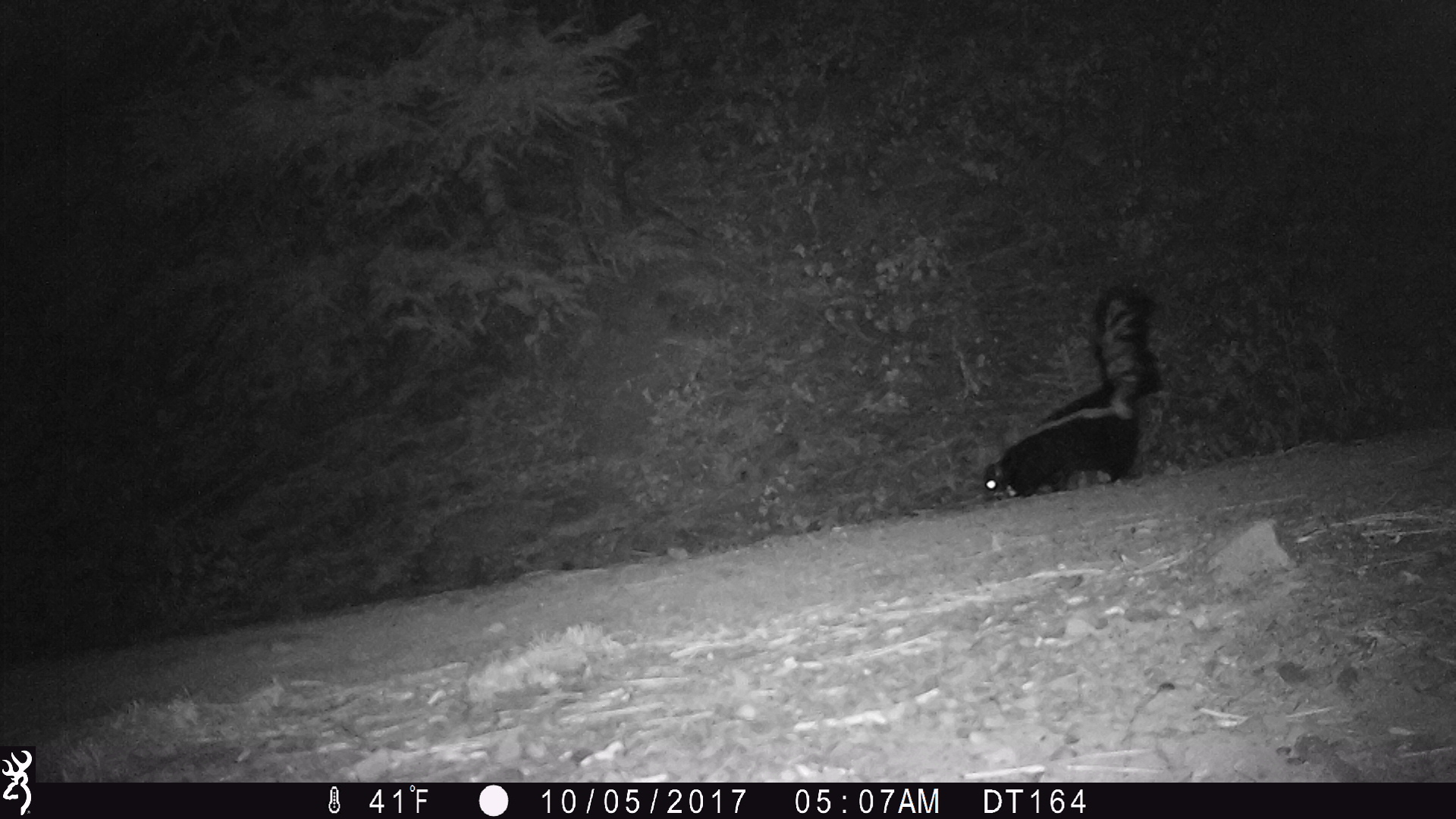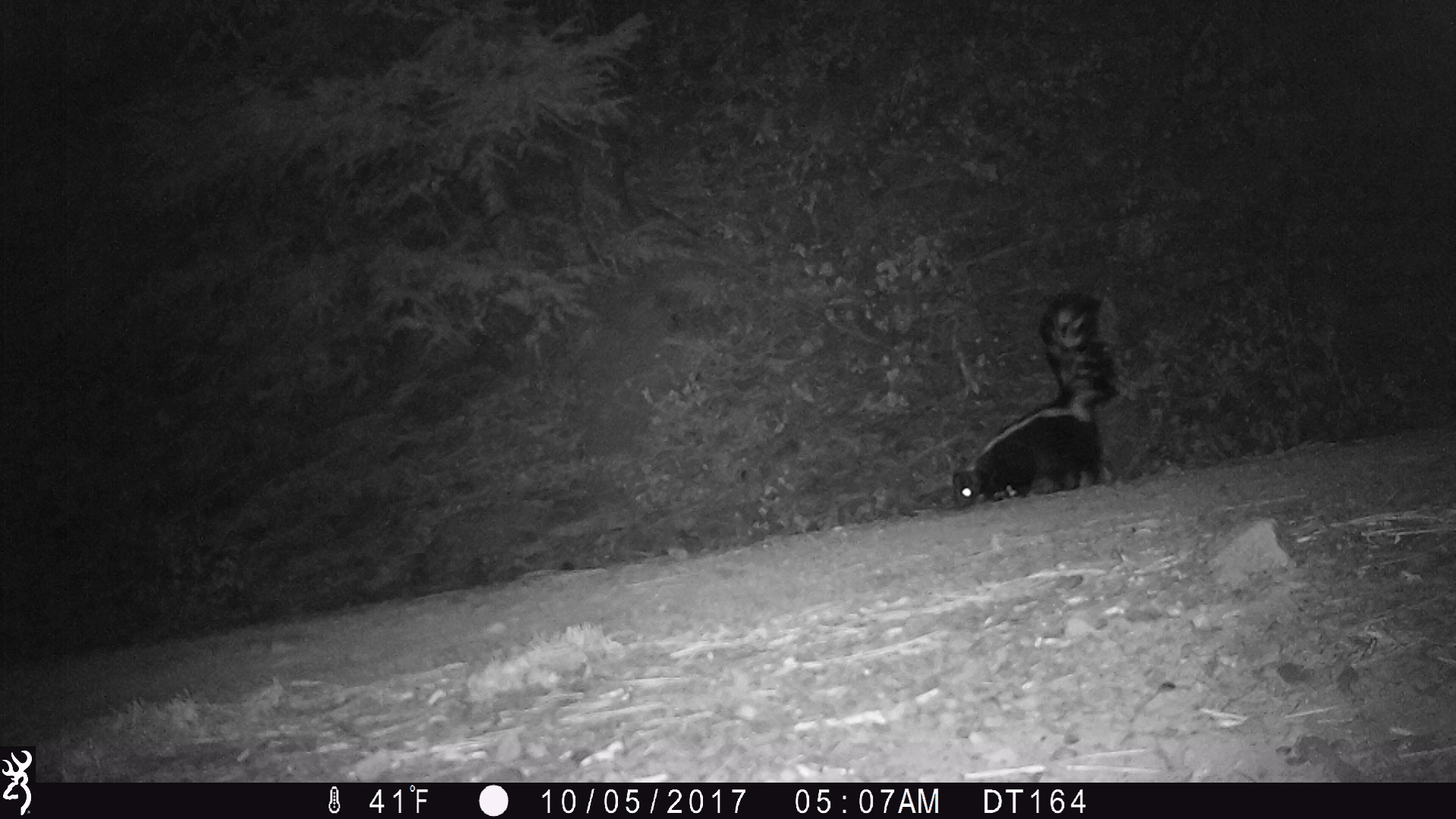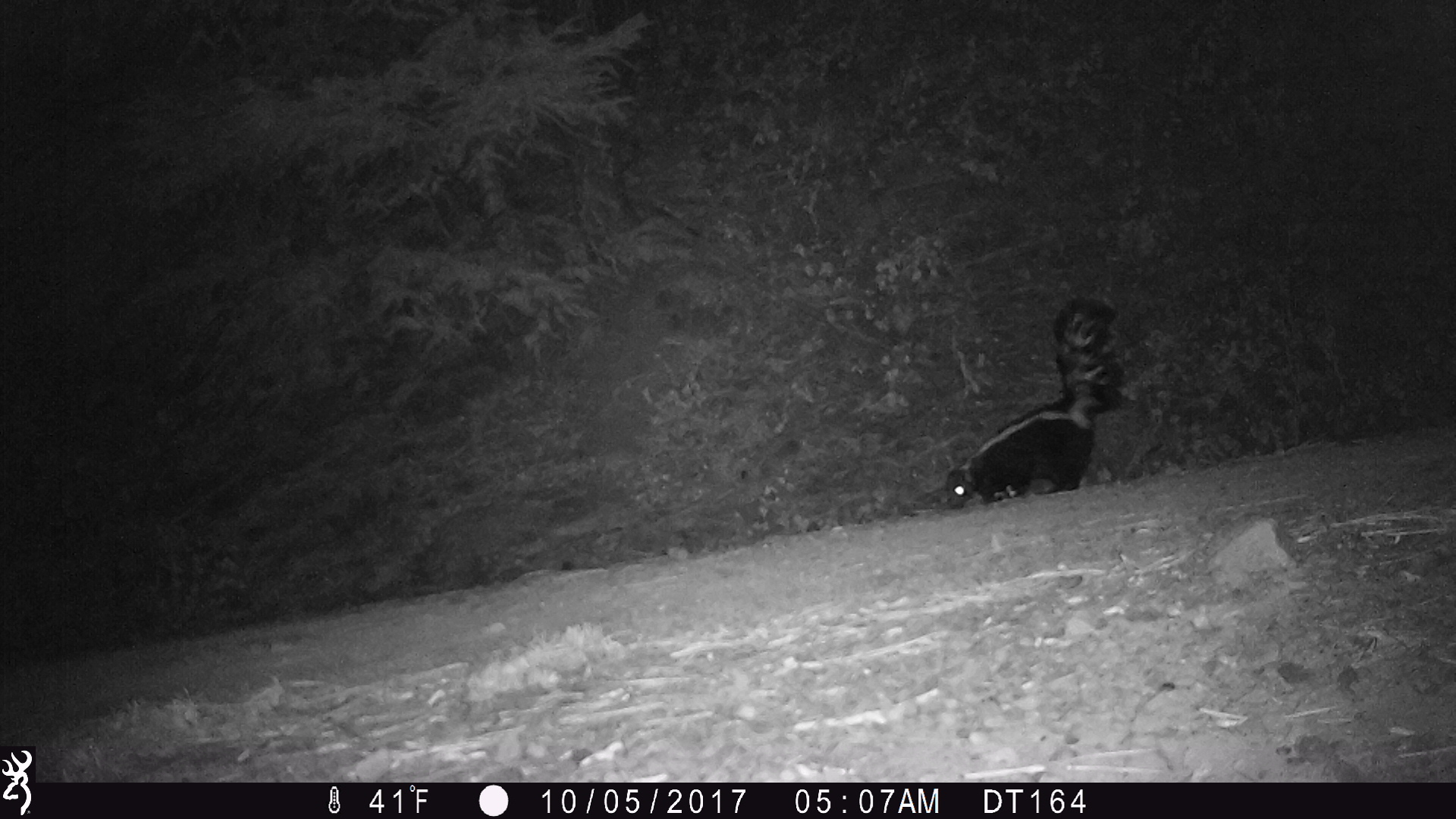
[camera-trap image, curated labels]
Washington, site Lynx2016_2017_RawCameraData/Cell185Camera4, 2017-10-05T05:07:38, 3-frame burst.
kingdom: Animalia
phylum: Chordata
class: Mammalia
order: Carnivora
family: Mephitidae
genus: Mephitis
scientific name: Mephitis mephitis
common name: striped skunk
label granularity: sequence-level